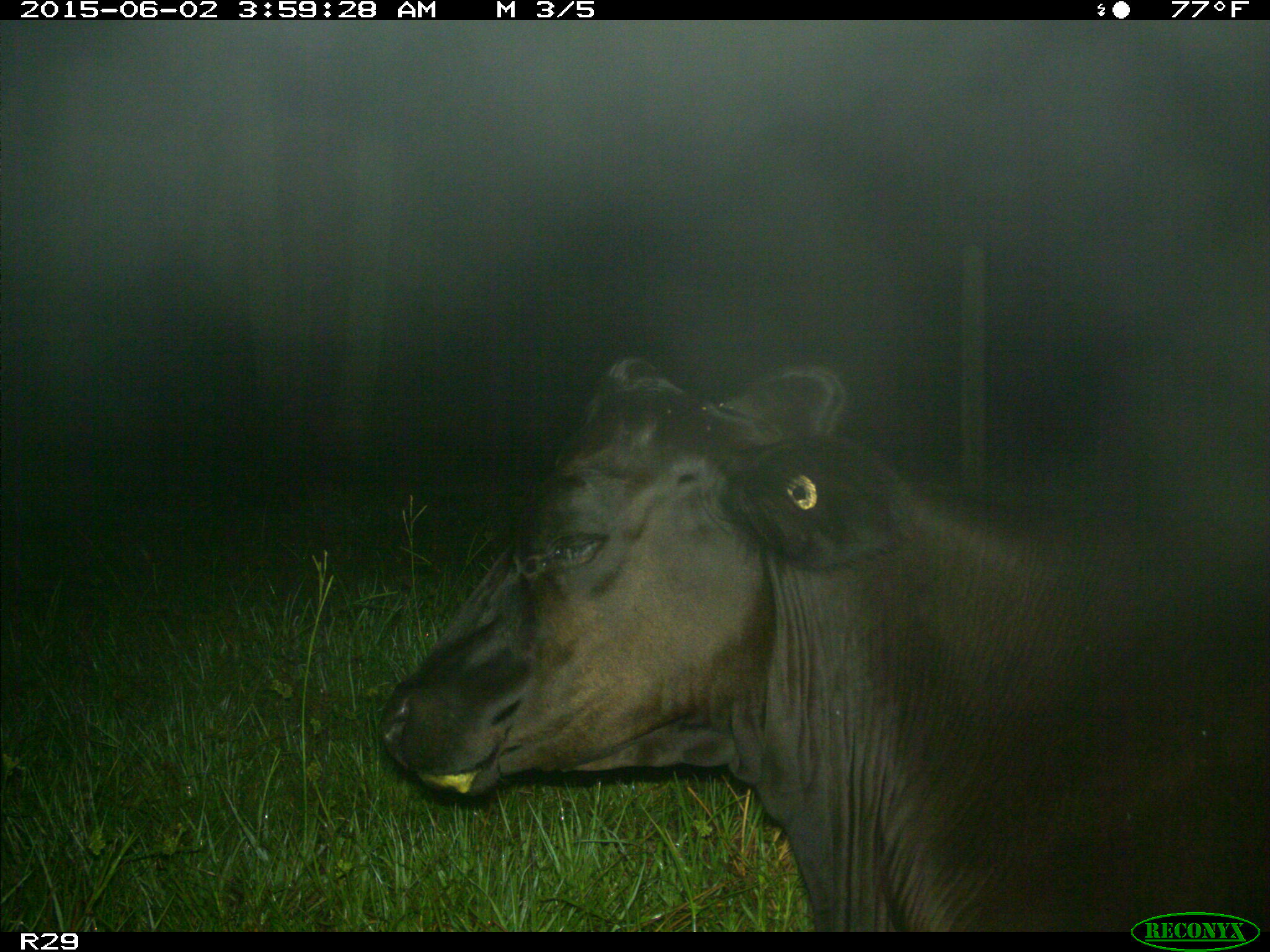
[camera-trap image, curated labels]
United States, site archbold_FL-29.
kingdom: Animalia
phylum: Chordata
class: Mammalia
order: Artiodactyla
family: Bovidae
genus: Bos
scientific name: Bos taurus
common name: domestic cow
Bos taurus (domestic cow).